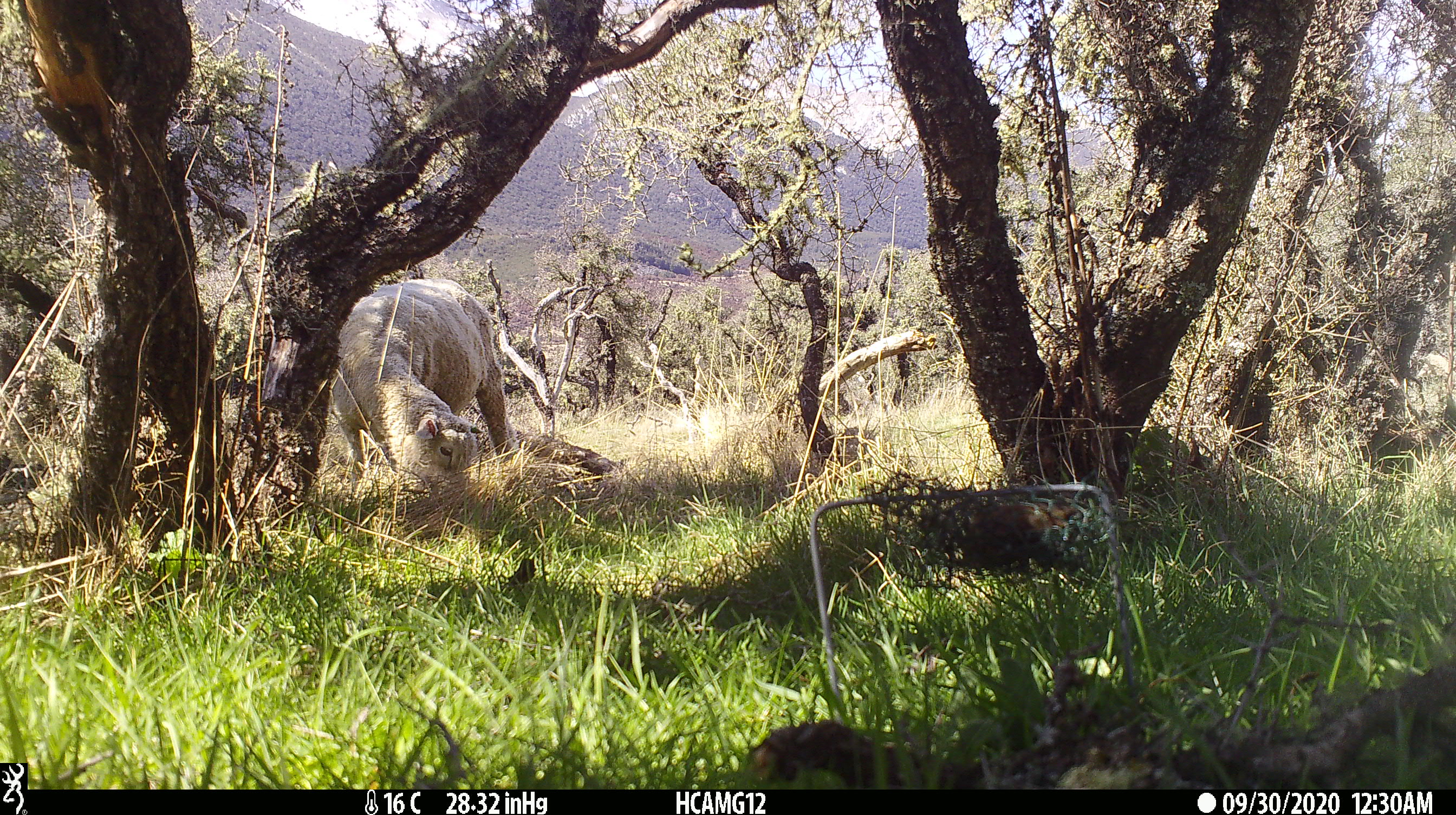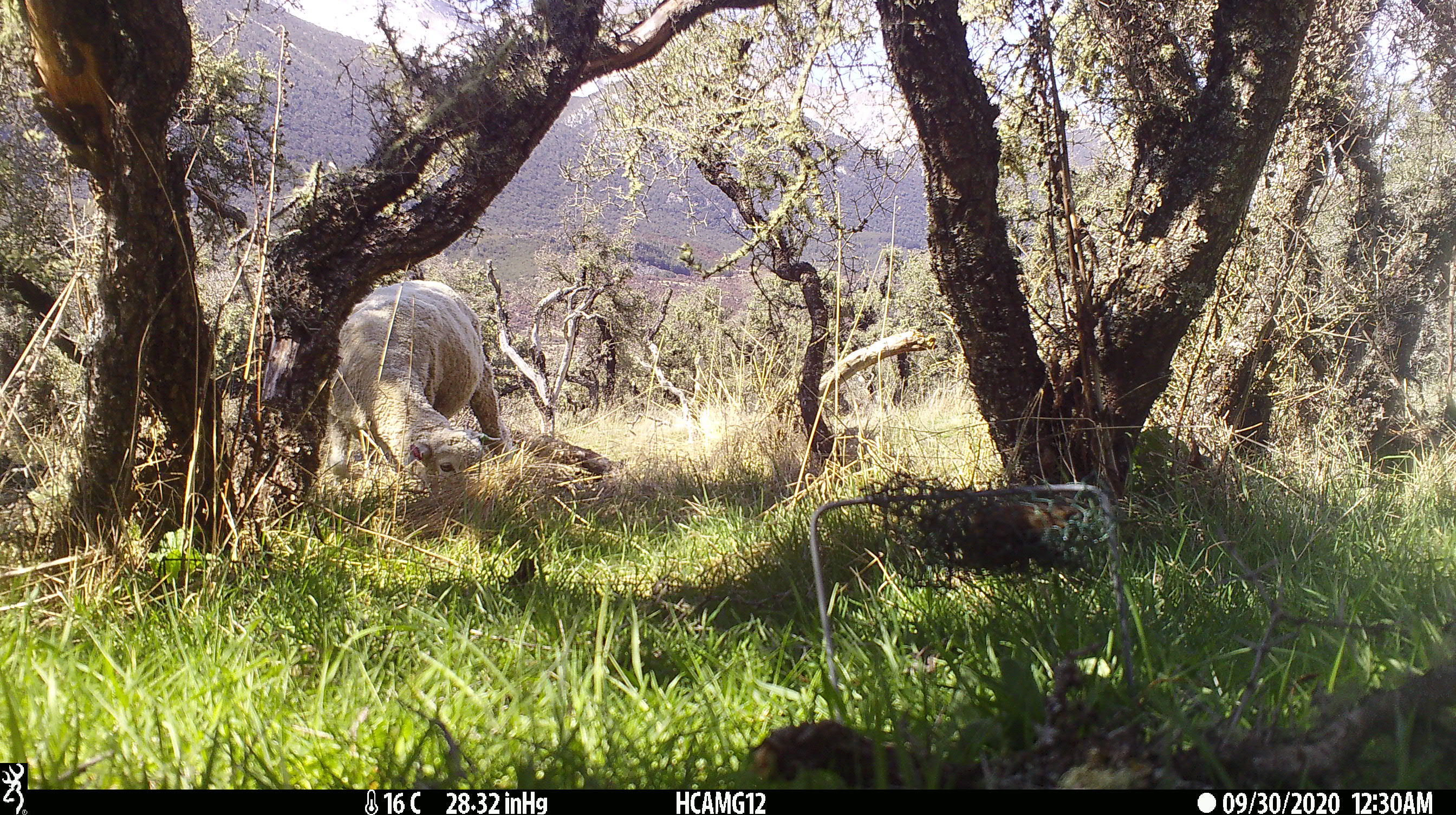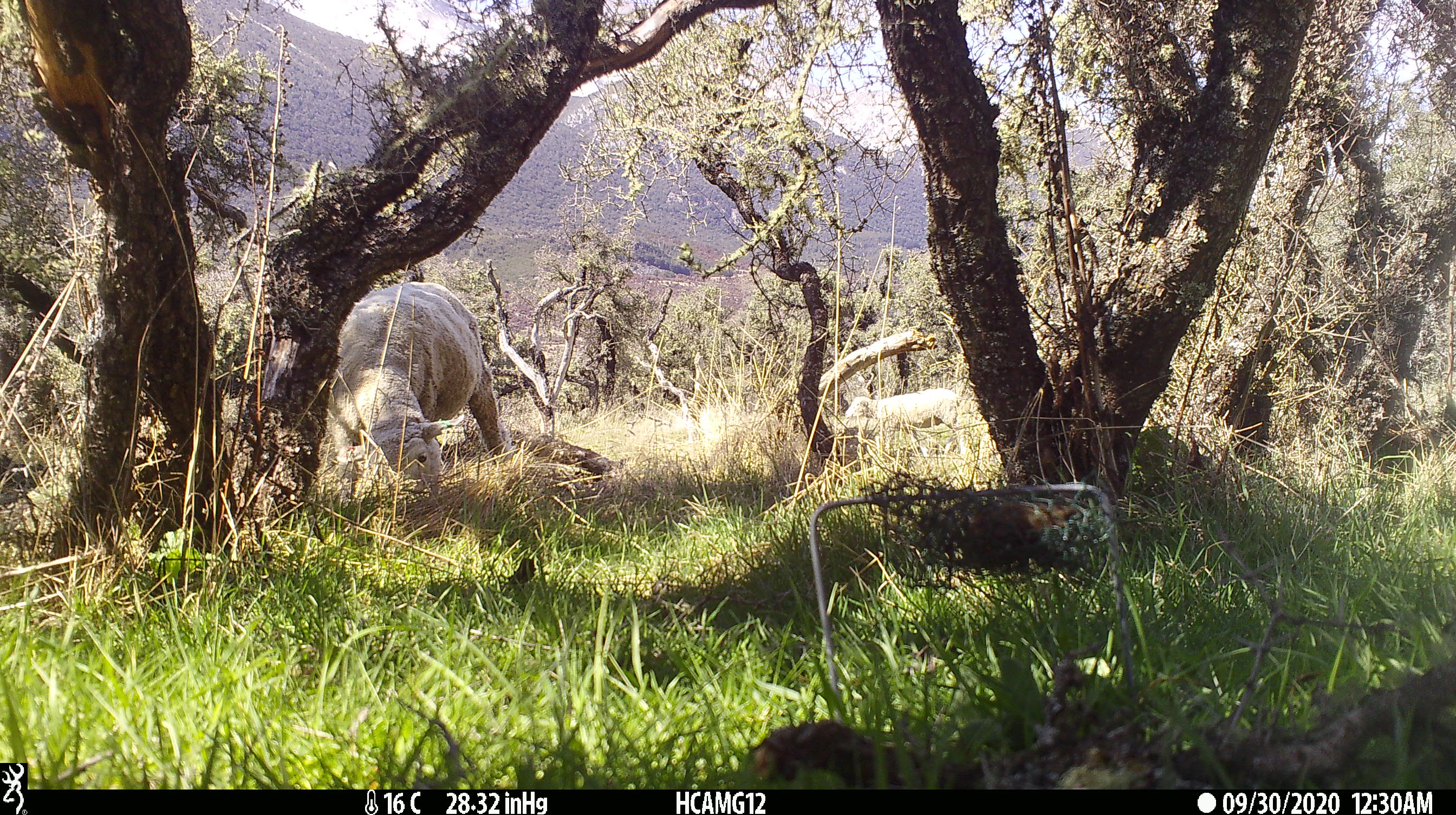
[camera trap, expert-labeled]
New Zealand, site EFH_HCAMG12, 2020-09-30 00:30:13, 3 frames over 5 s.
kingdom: Animalia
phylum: Chordata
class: Mammalia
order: Artiodactyla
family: Bovidae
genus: Ovis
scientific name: Ovis aries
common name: domestic sheep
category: sheep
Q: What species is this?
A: Sheep (domestic sheep) (Ovis aries).